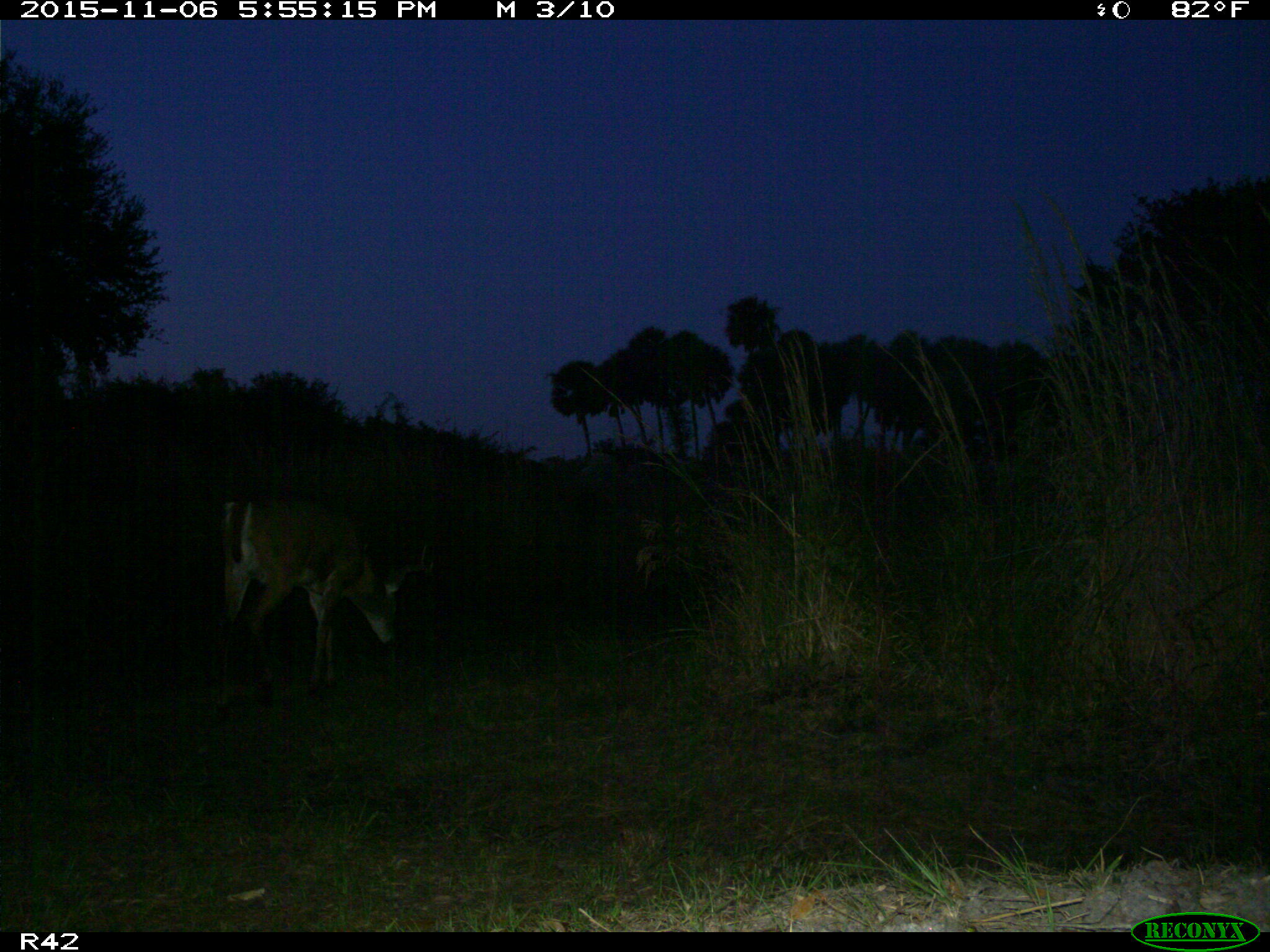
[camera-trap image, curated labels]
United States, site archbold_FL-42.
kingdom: Animalia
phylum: Chordata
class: Mammalia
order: Artiodactyla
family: Cervidae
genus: Odocoileus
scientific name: Odocoileus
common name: deer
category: unidentified deer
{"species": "unidentified deer (deer) (Odocoileus)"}